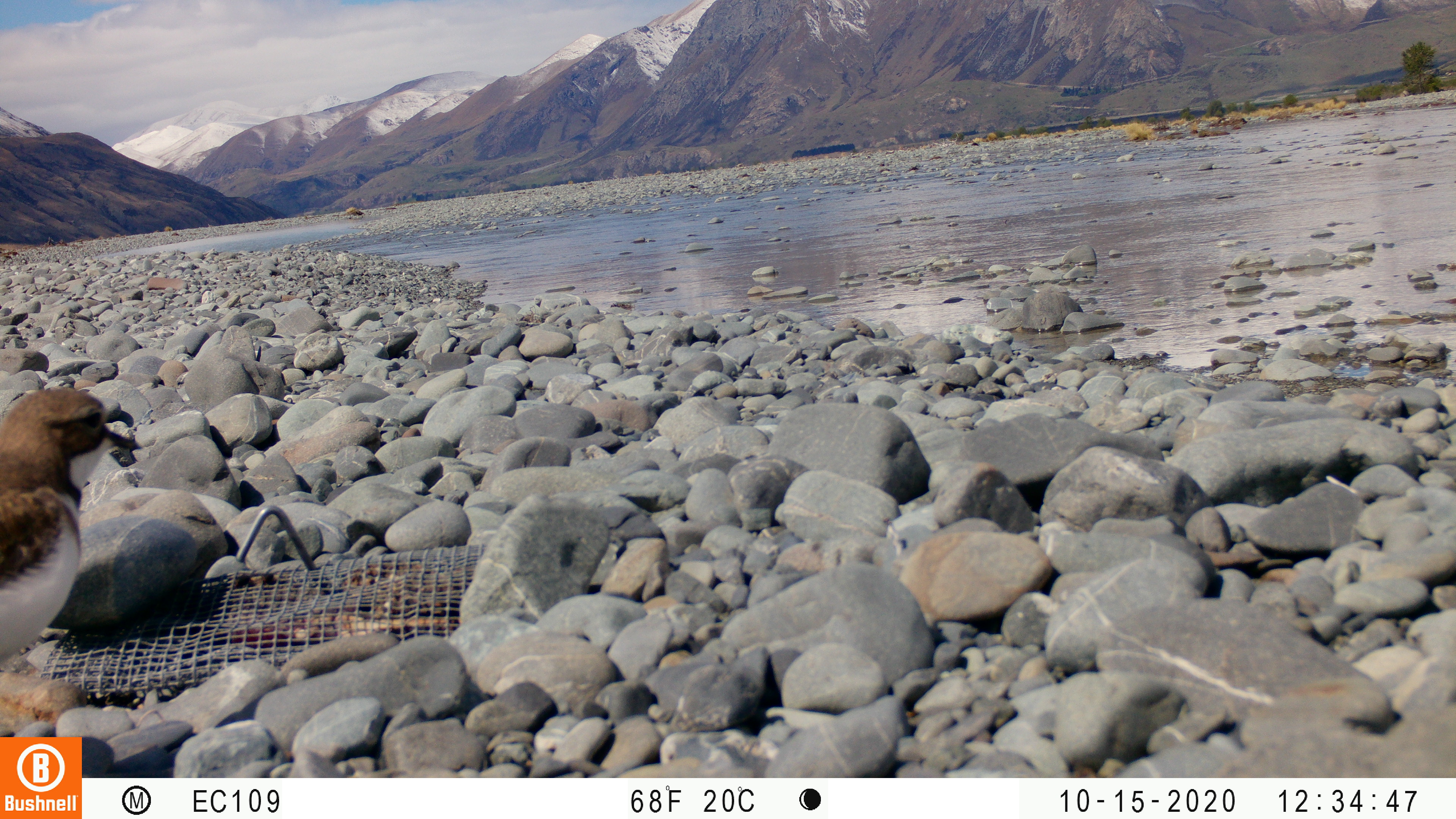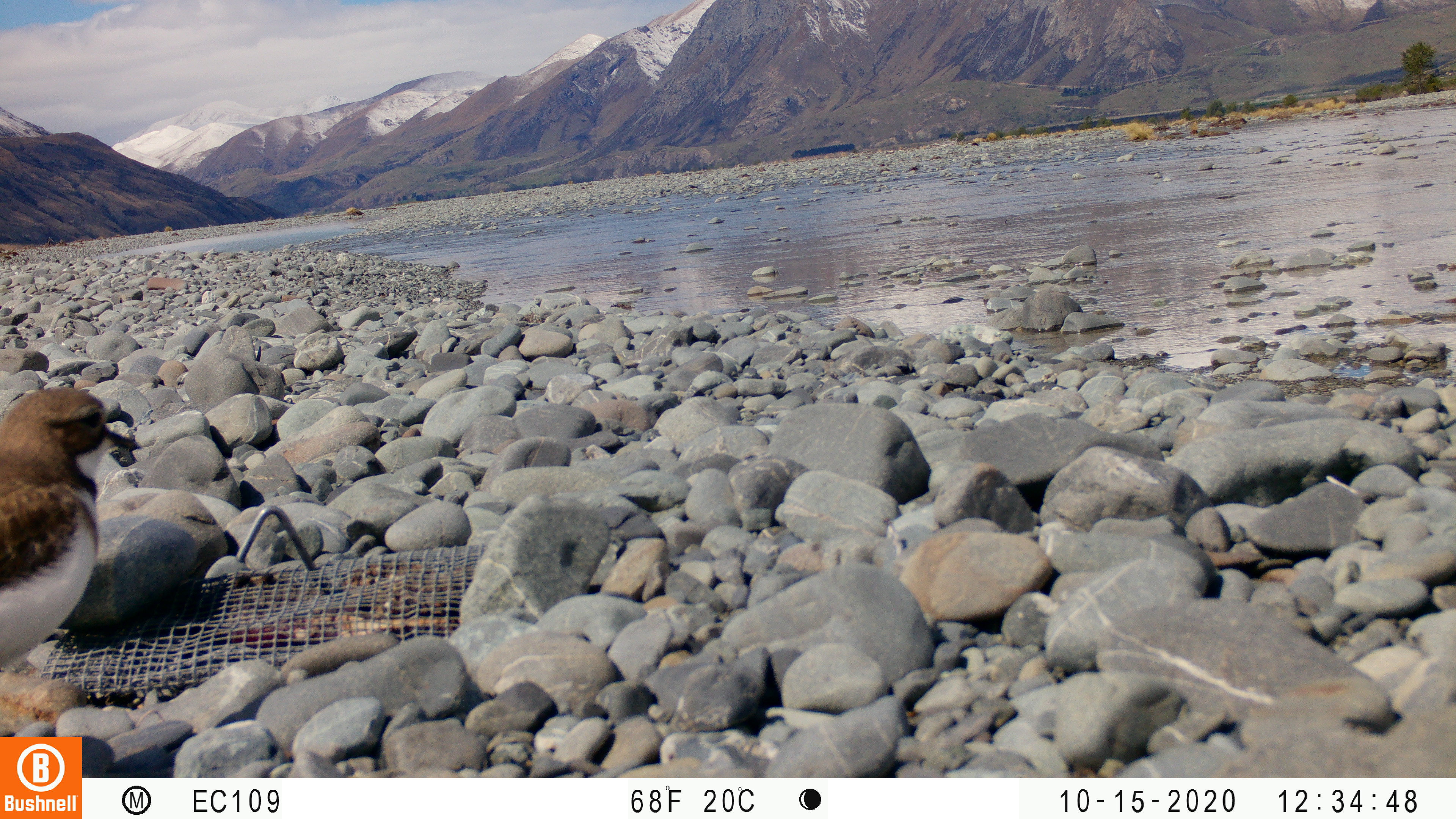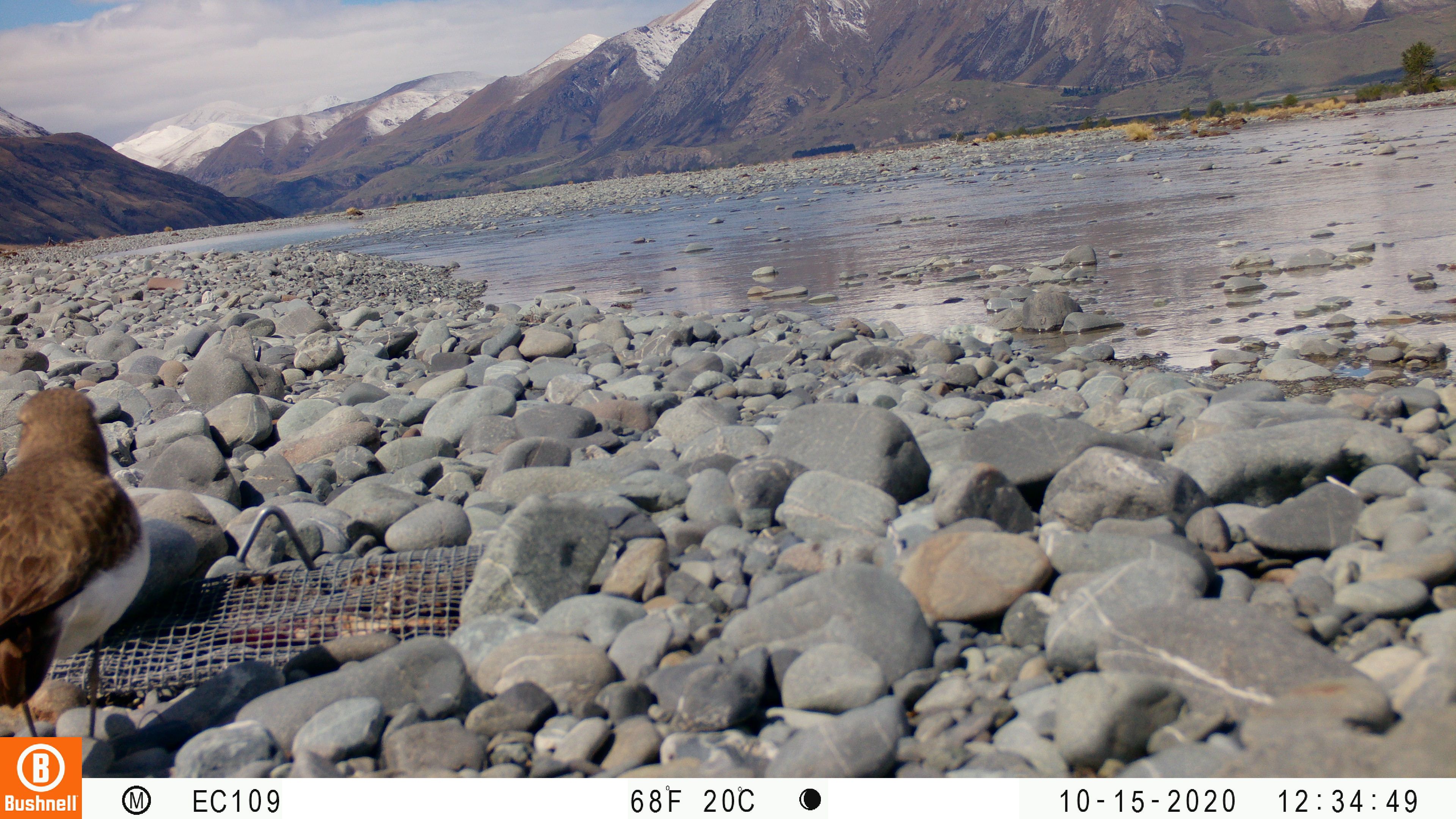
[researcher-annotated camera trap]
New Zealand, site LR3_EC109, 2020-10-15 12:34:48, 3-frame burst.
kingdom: Animalia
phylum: Chordata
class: Aves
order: Charadriiformes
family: Charadriidae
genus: Charadrius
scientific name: Charadrius bicinctus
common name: double-banded plover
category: banded dotterel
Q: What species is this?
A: Banded dotterel (double-banded plover) (Charadrius bicinctus).